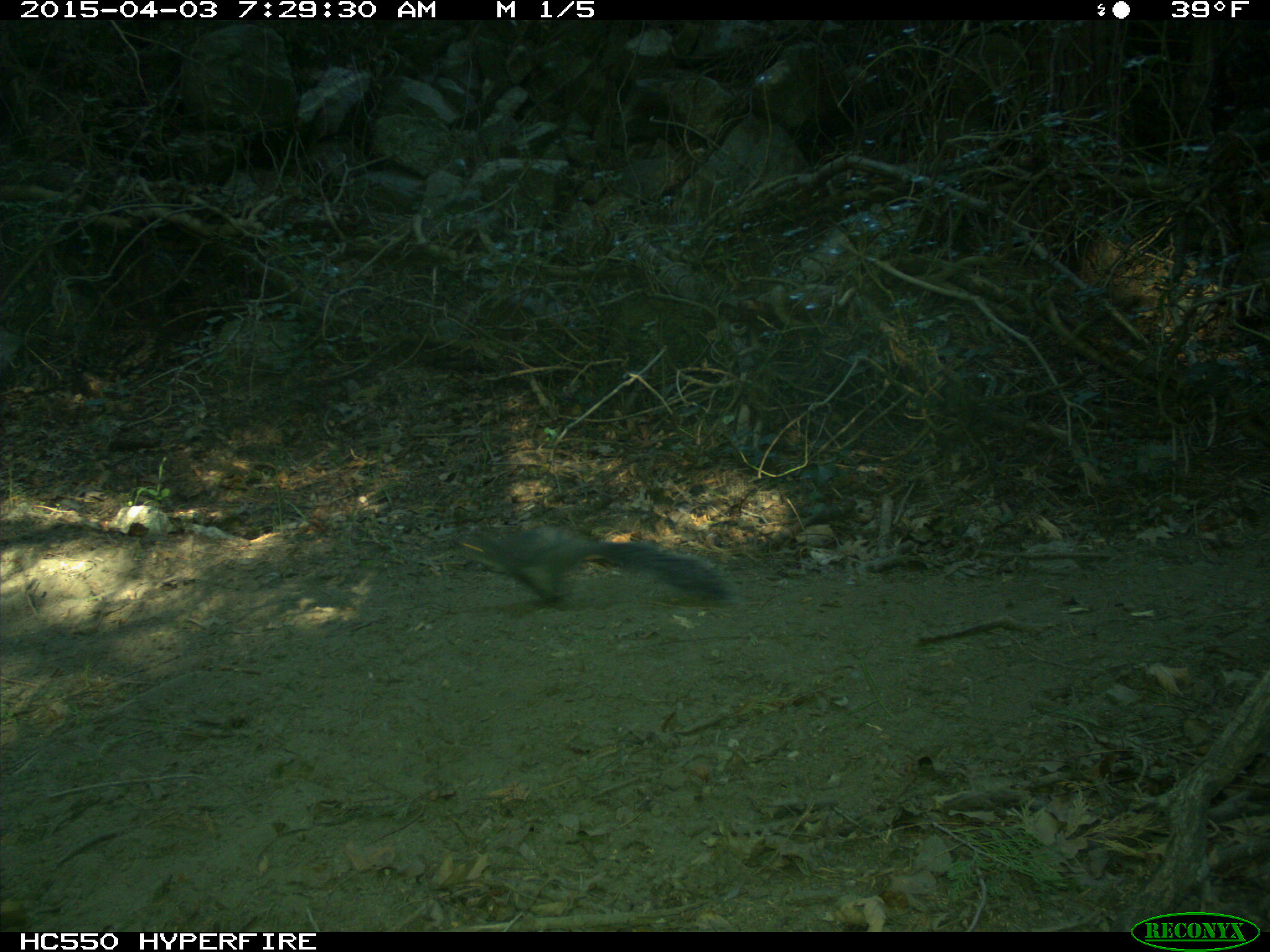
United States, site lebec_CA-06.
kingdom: Animalia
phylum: Chordata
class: Mammalia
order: Rodentia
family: Sciuridae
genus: Sciurus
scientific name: Sciurus carolinensis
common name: eastern gray squirrel